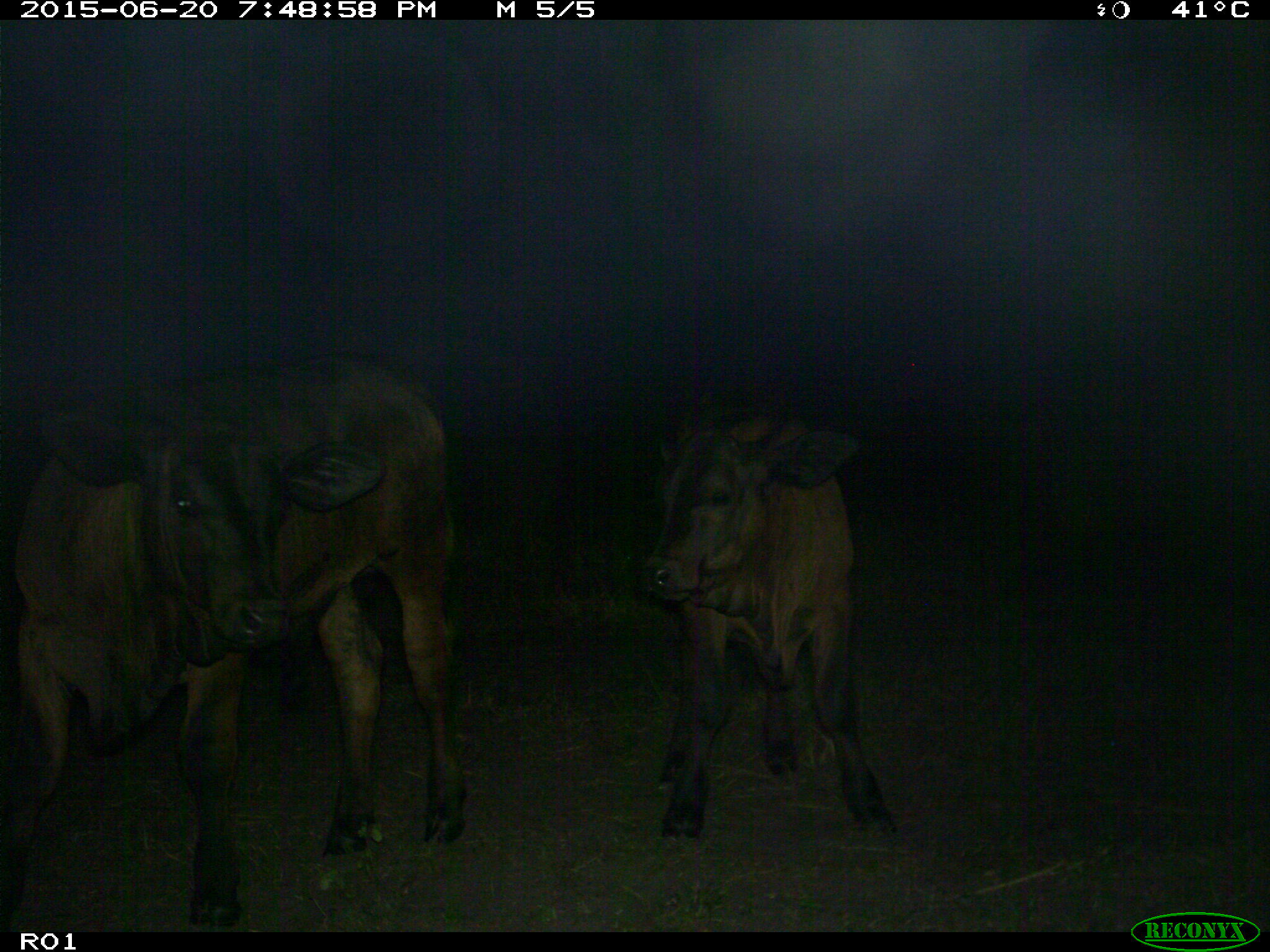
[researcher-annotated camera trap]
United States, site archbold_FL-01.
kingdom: Animalia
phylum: Chordata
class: Mammalia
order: Artiodactyla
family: Bovidae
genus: Bos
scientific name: Bos taurus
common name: domestic cow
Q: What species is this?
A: Bos taurus (domestic cow).